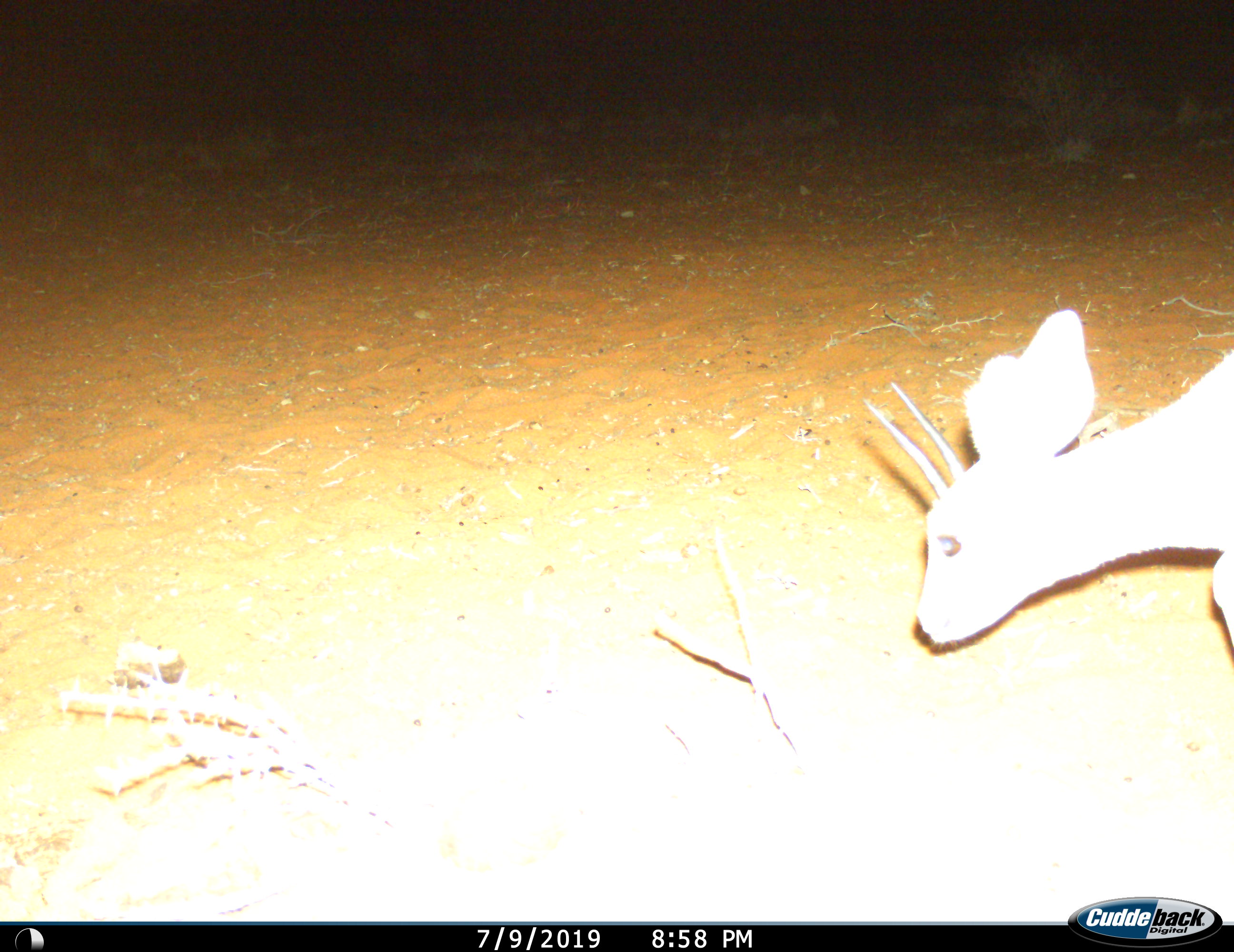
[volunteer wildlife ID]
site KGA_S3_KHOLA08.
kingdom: Animalia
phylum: Chordata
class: Mammalia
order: Artiodactyla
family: Bovidae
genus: Raphicerus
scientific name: Raphicerus campestris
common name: steenbok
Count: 1.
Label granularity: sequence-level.